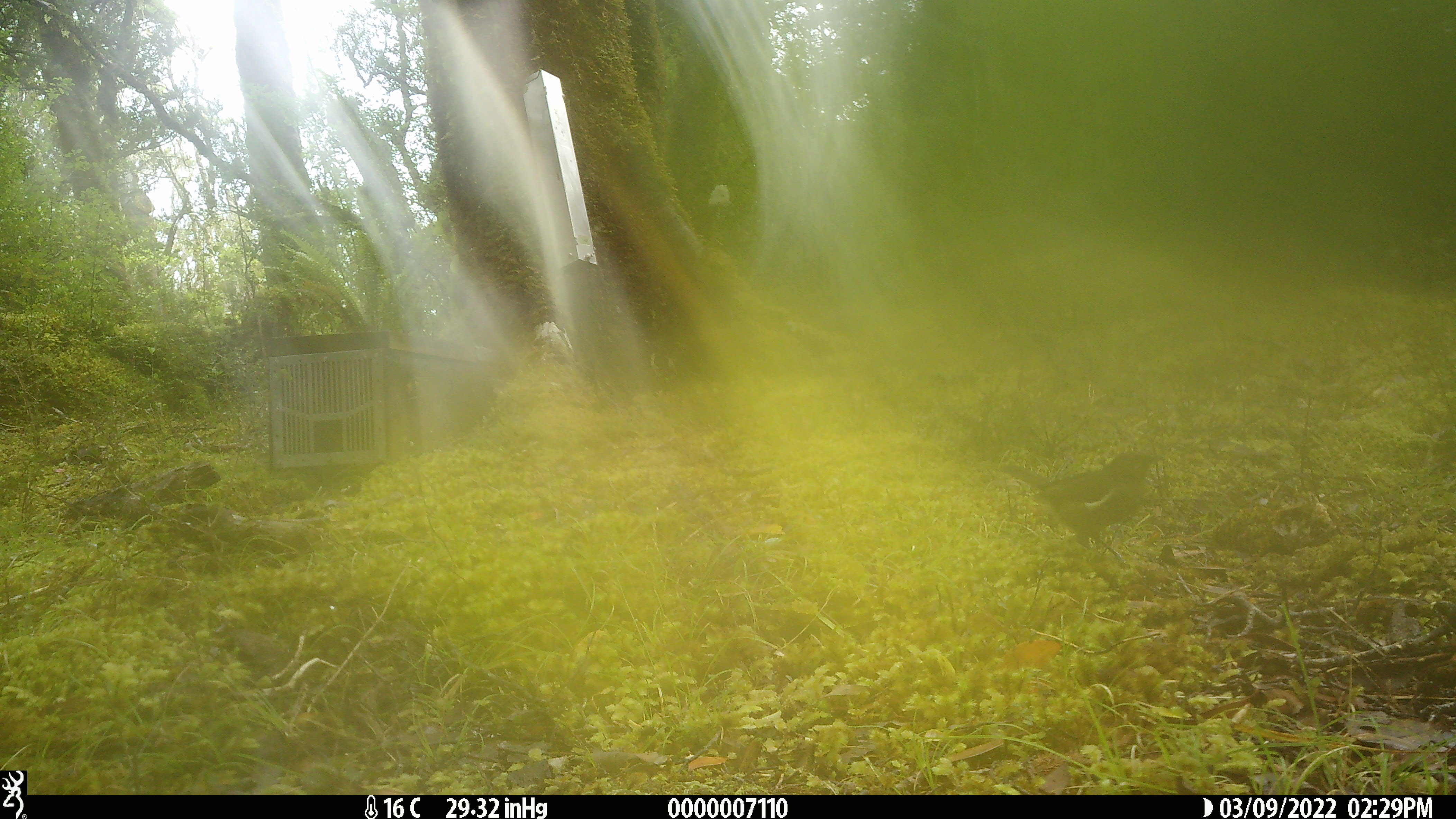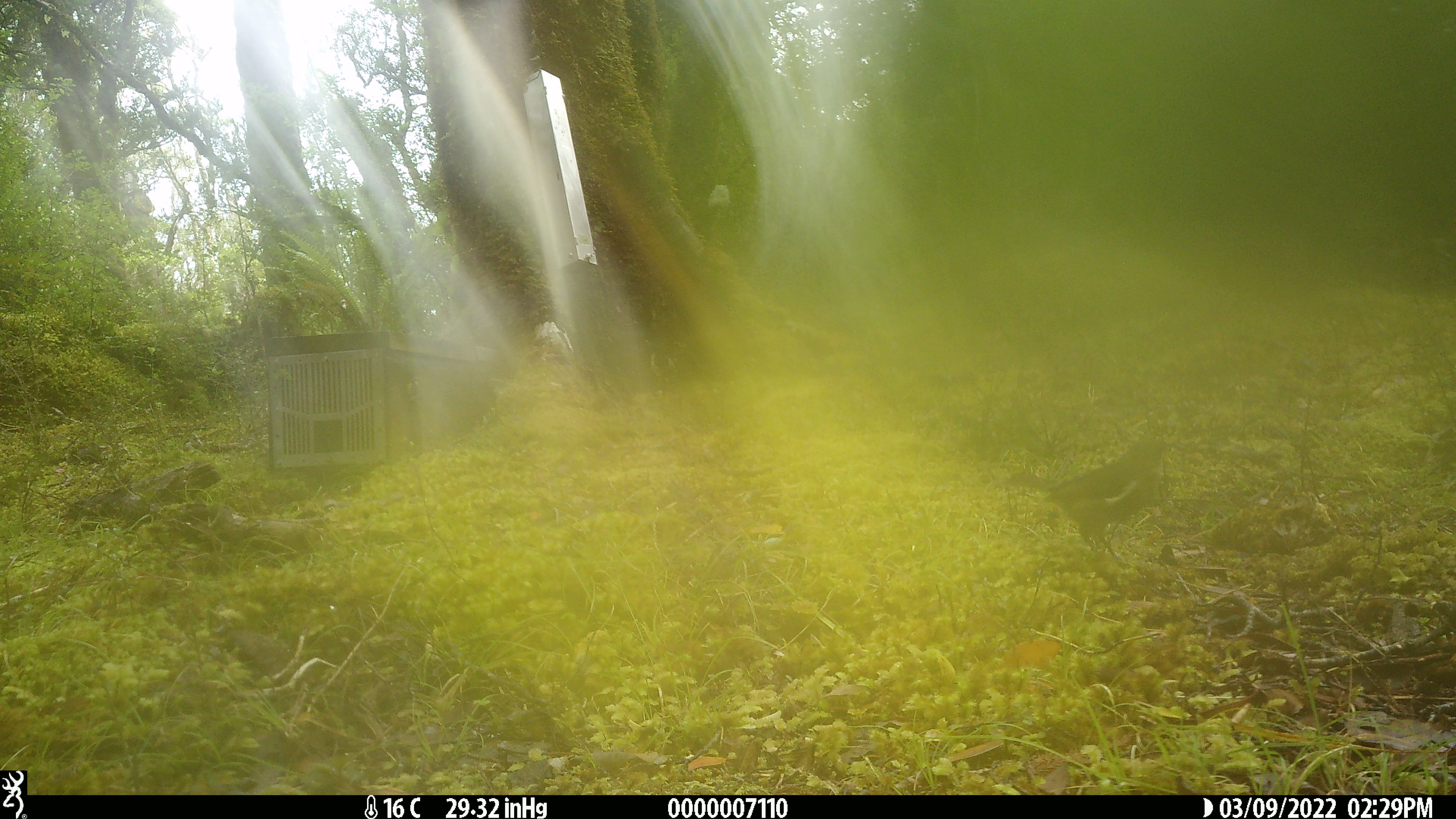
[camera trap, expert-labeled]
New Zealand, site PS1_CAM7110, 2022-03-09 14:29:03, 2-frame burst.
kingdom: Animalia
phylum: Chordata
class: Aves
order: Passeriformes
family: Meliphagidae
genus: Anthornis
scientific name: Anthornis melanura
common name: new zealand bellbird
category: bellbird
Bellbird (new zealand bellbird) (Anthornis melanura).